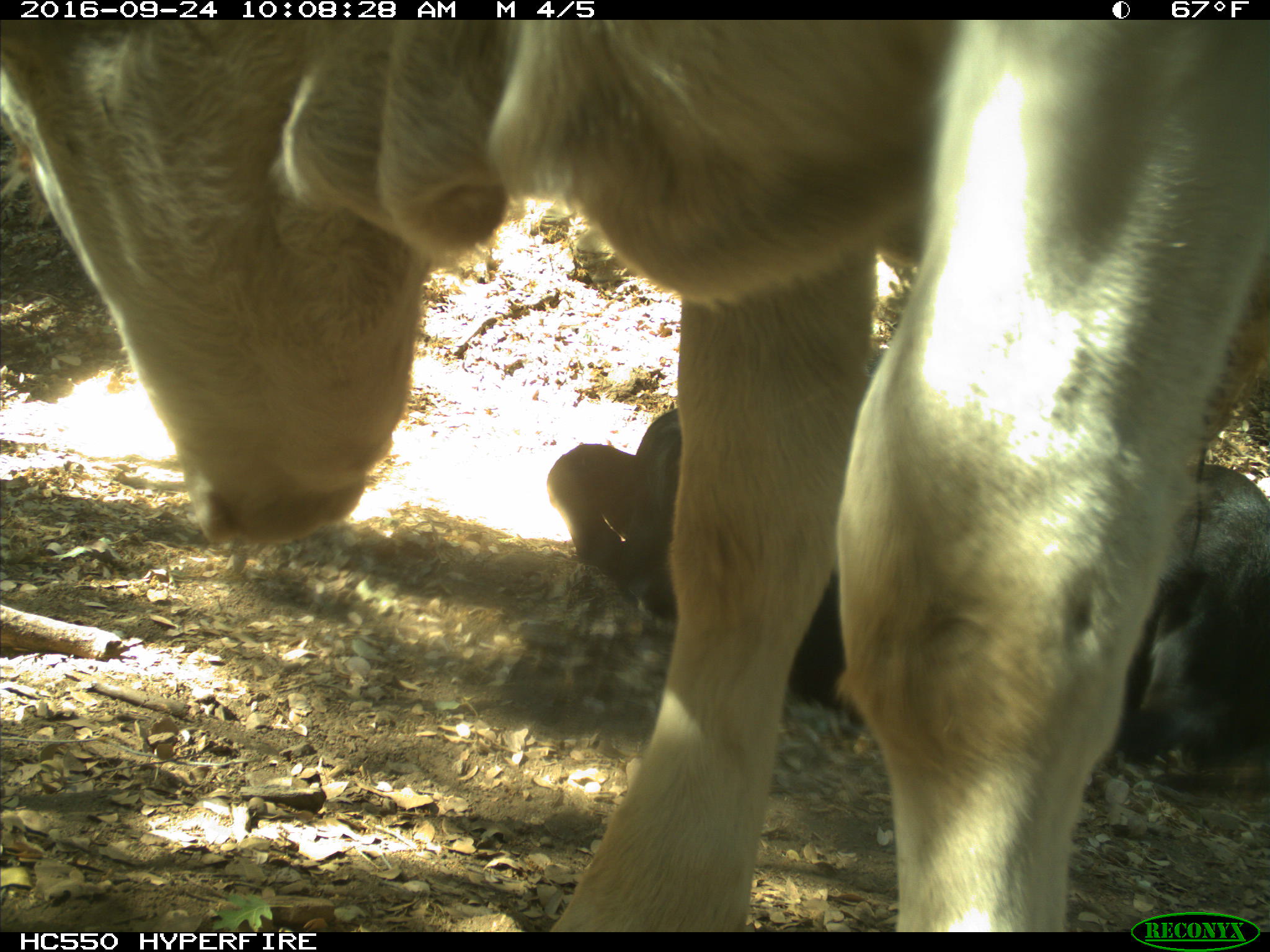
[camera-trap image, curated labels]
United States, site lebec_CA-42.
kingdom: Animalia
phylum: Chordata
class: Mammalia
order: Artiodactyla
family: Bovidae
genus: Bos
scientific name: Bos taurus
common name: domestic cow